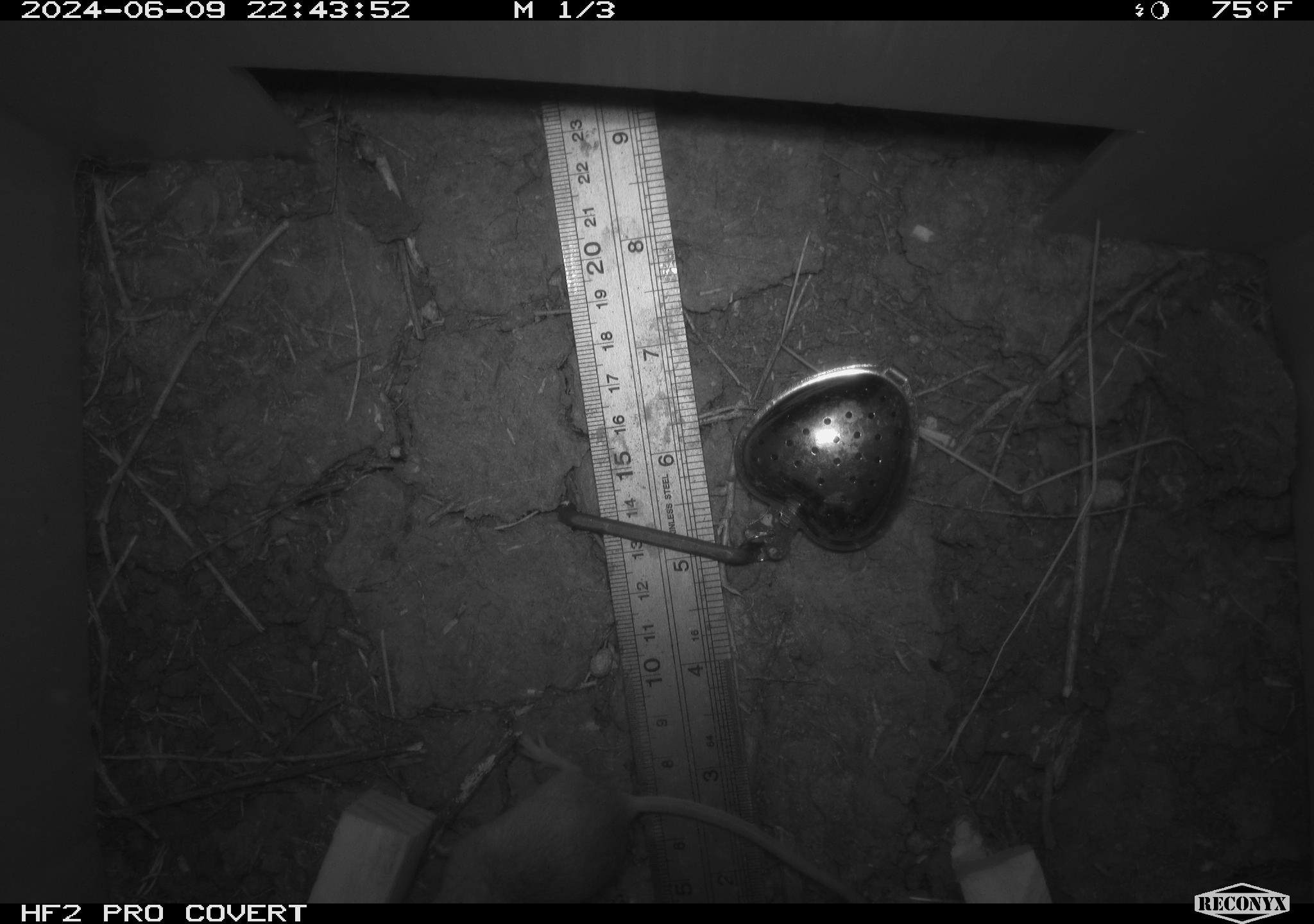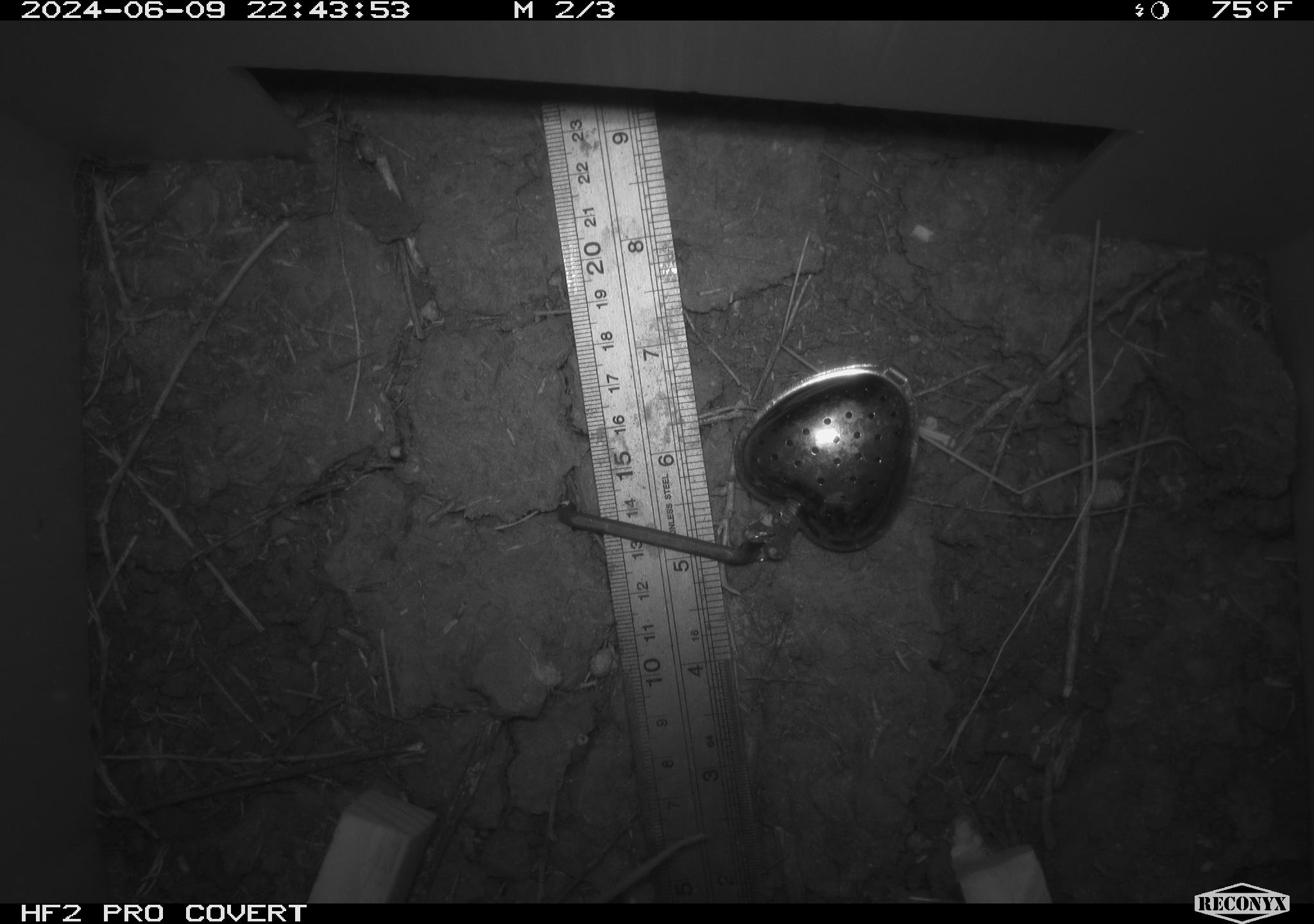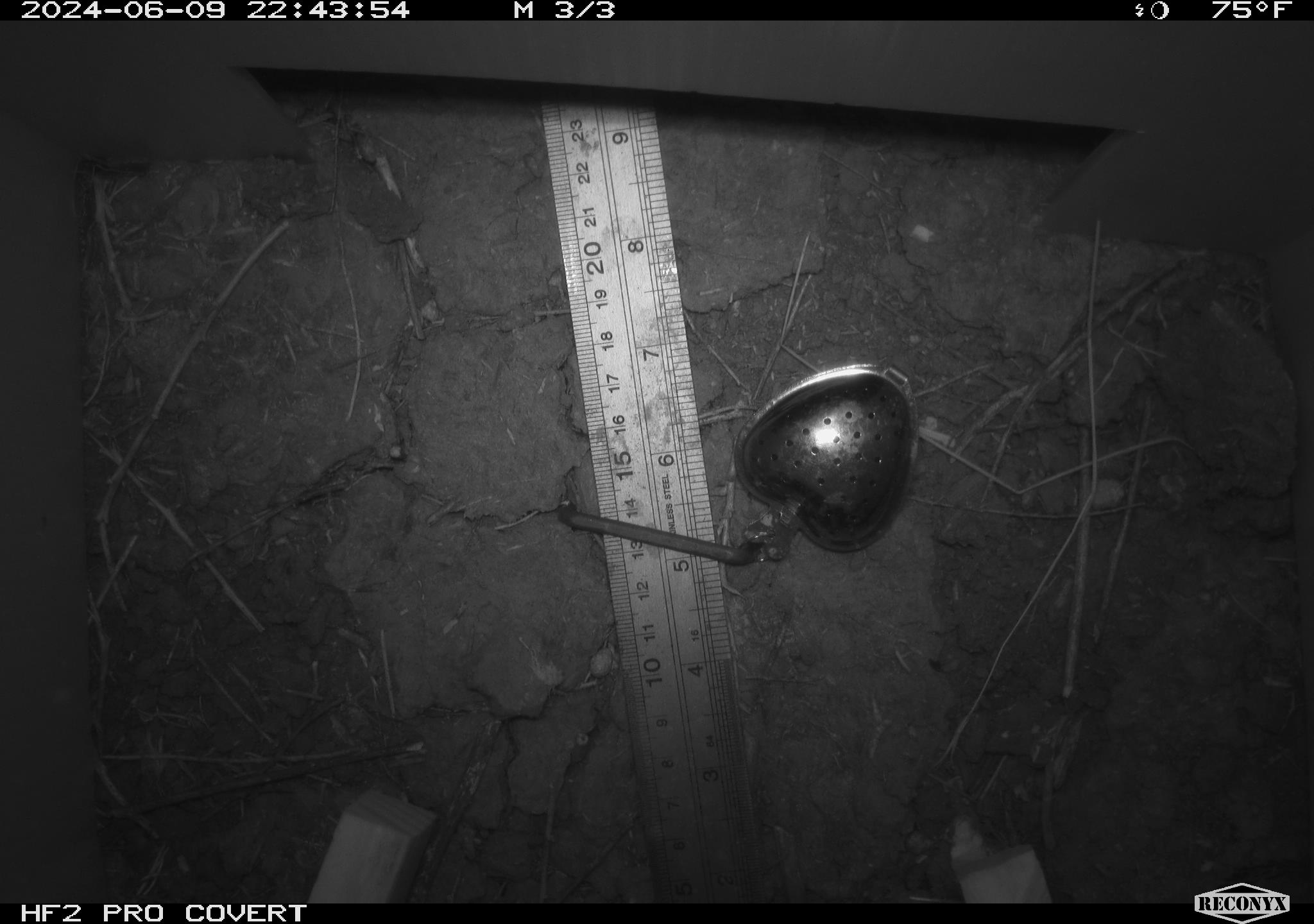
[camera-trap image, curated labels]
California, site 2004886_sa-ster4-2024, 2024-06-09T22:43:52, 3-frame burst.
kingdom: Animalia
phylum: Chordata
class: Mammalia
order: Rodentia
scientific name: Rodentia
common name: mouse species